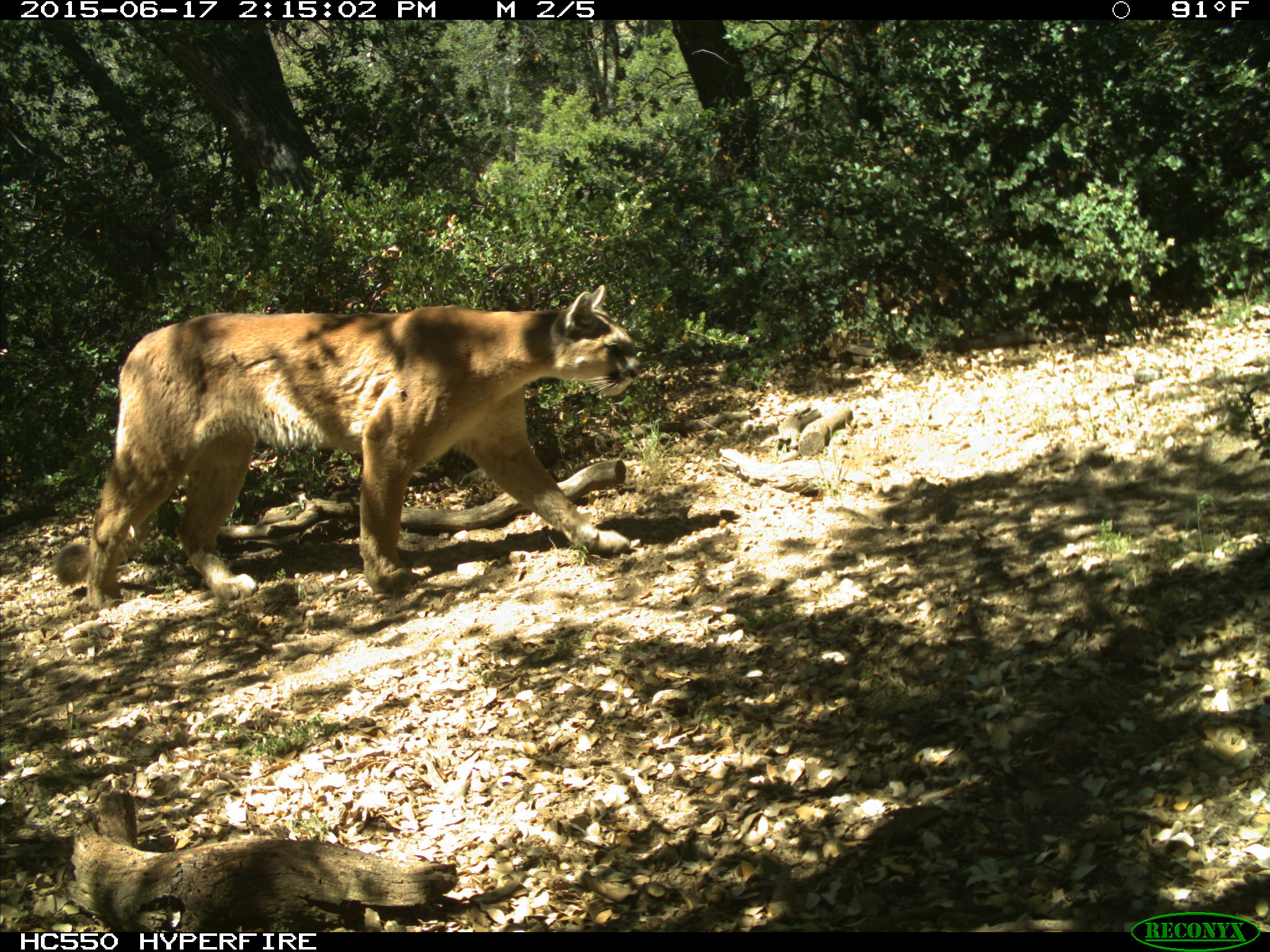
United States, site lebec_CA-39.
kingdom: Animalia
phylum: Chordata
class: Mammalia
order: Carnivora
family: Felidae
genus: Puma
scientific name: Puma concolor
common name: mountain lion